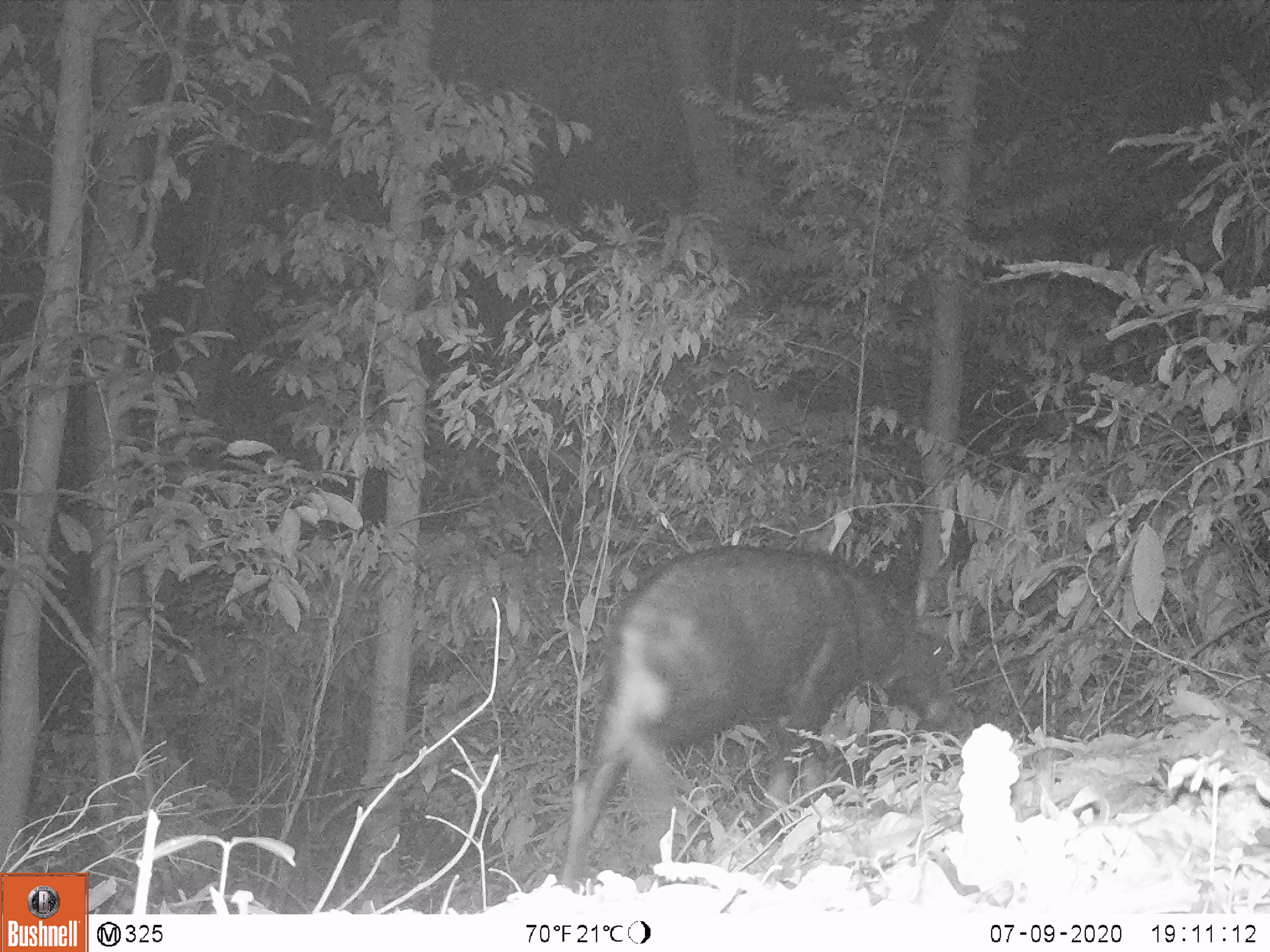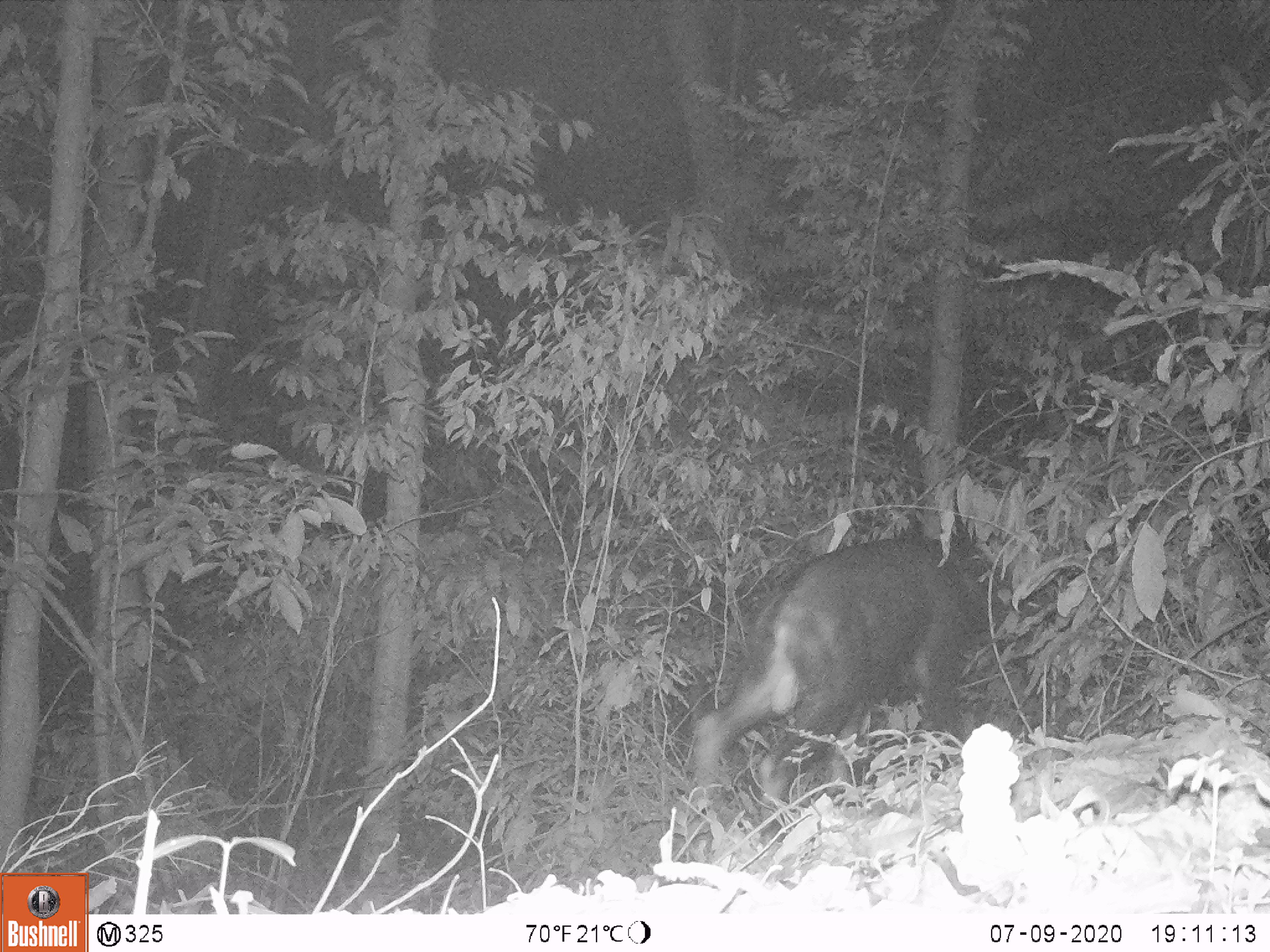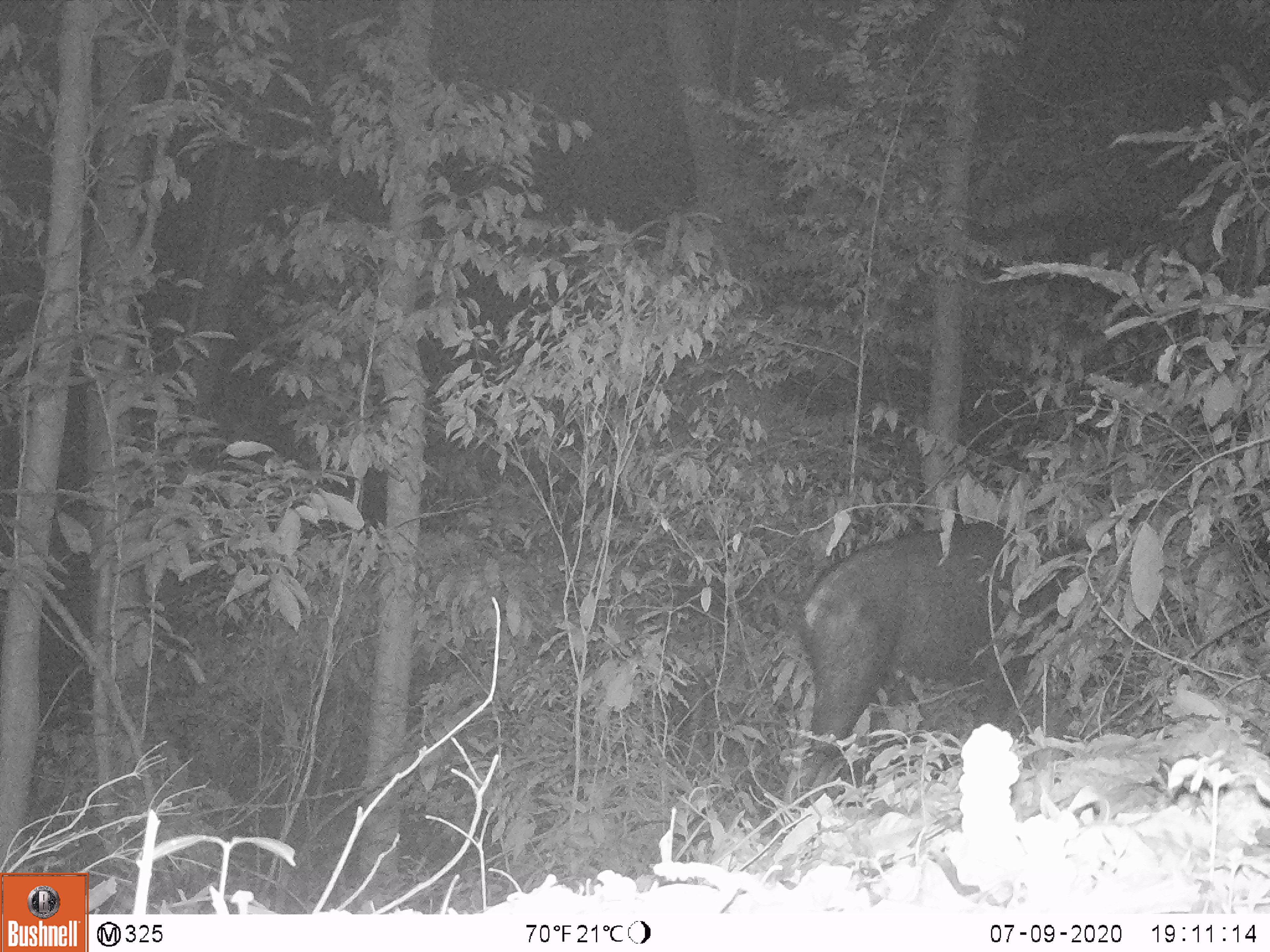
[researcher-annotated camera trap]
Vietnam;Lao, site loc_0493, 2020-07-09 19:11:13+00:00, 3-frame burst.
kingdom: Animalia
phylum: Chordata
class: Mammalia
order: Artiodactyla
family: Bovidae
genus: Capricornis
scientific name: Capricornis sumatraensis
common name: chinese serow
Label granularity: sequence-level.